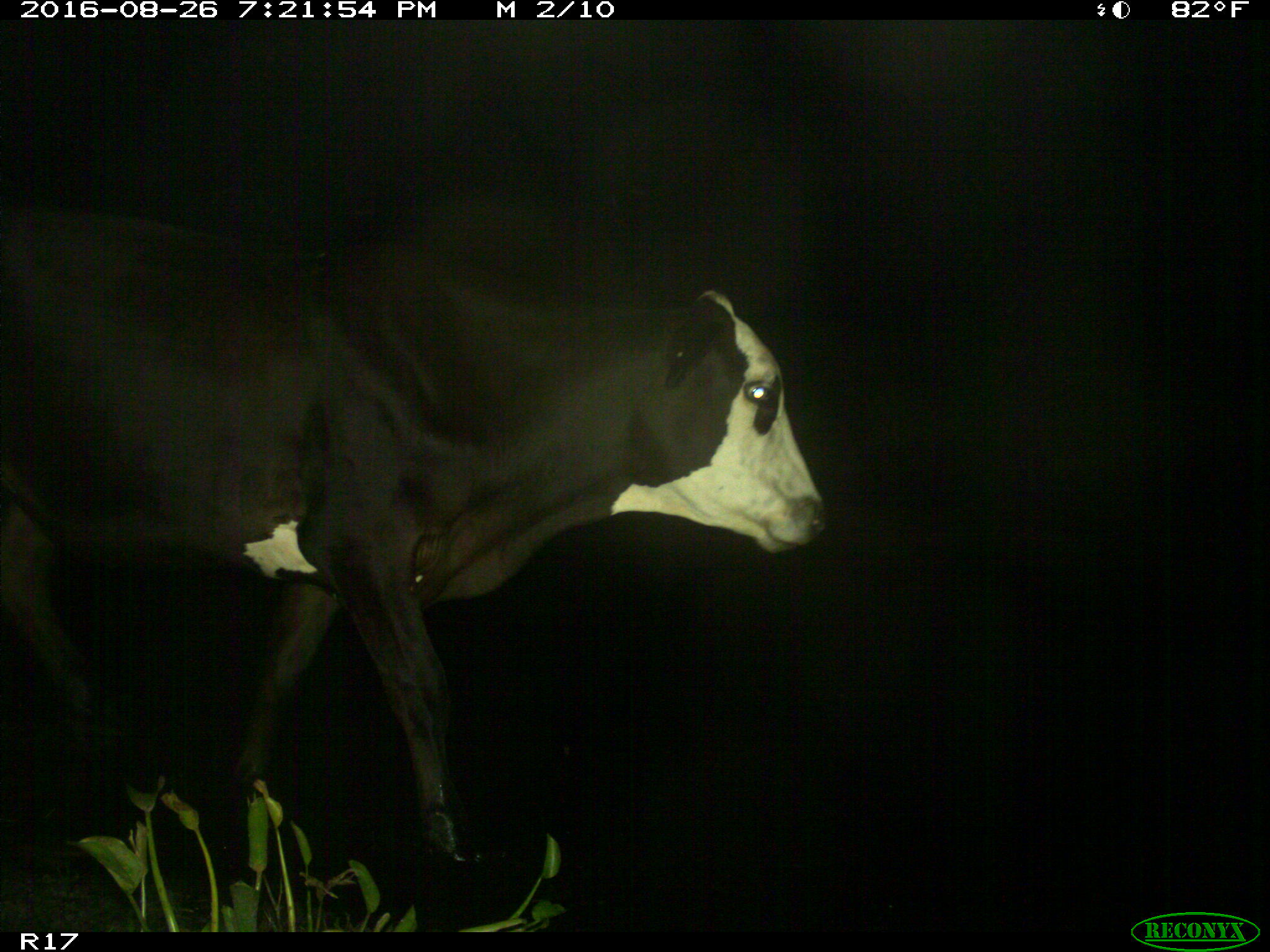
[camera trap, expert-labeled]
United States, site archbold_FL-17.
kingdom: Animalia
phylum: Chordata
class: Mammalia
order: Artiodactyla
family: Bovidae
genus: Bos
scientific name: Bos taurus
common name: domestic cow